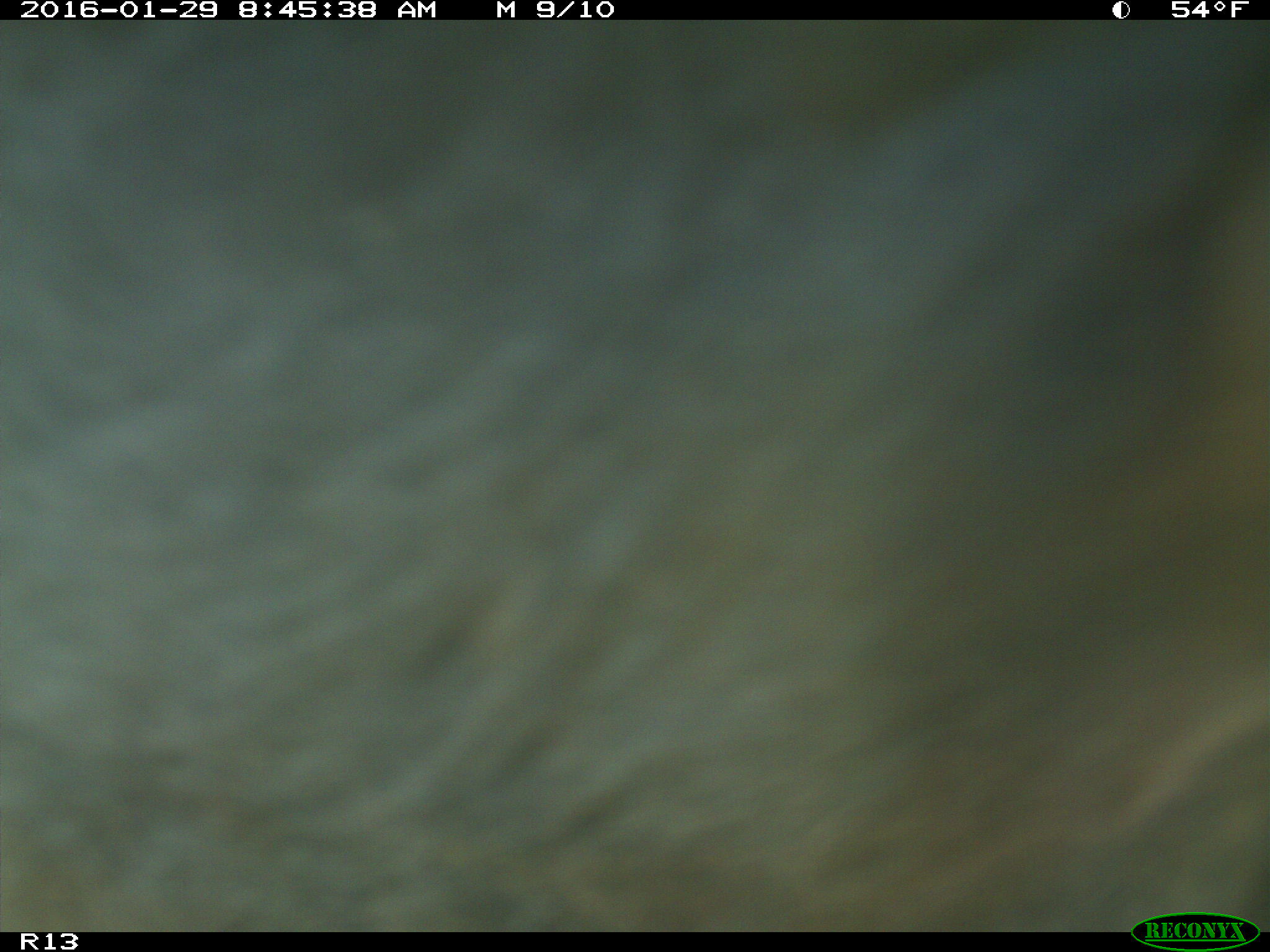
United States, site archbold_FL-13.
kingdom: Animalia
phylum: Chordata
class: Mammalia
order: Artiodactyla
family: Bovidae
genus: Bos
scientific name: Bos taurus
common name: domestic cow